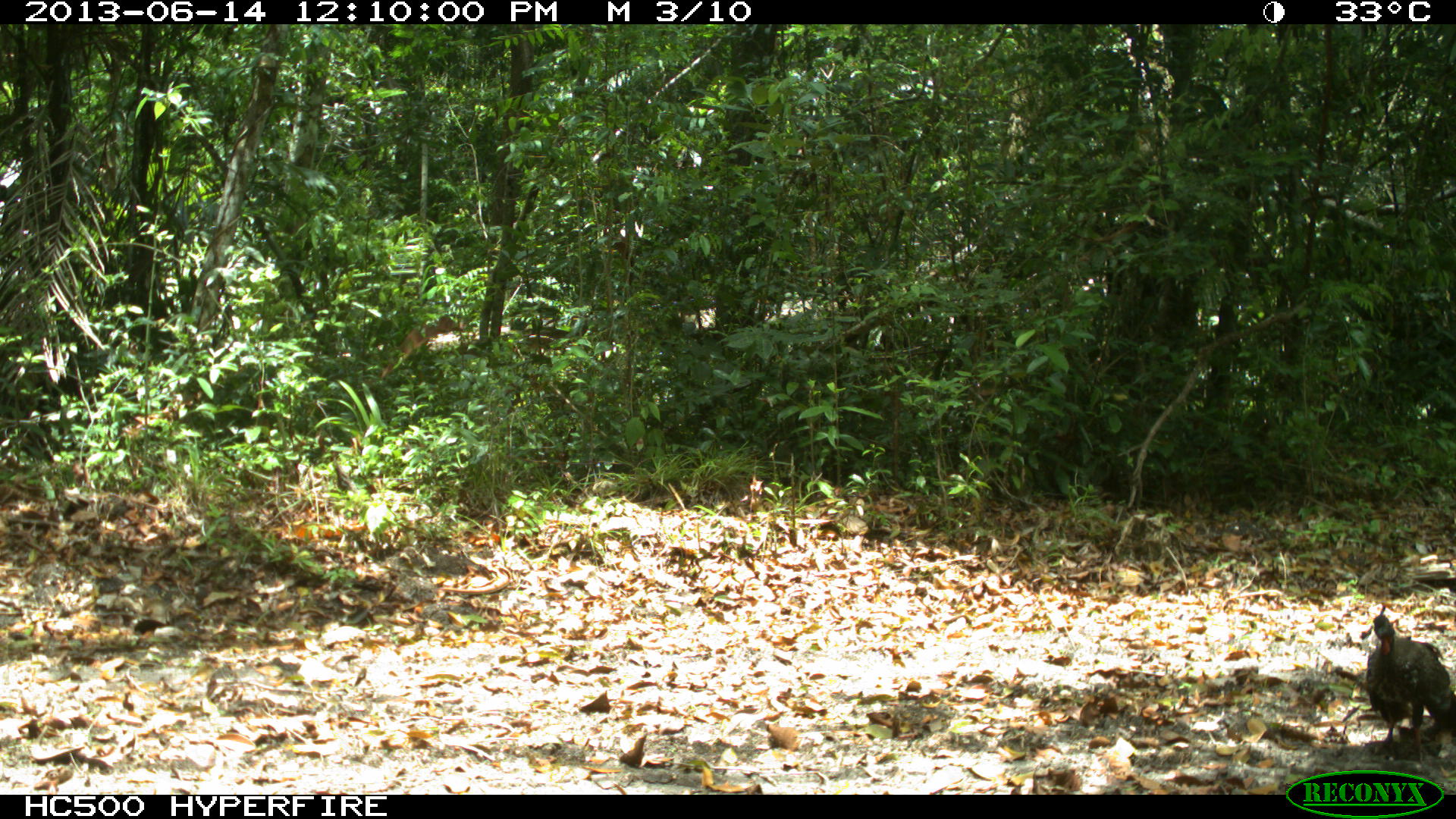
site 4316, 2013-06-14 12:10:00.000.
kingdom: Animalia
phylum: Chordata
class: Aves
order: Galliformes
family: Cracidae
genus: Penelope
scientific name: Penelope purpurascens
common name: crested guan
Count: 3.